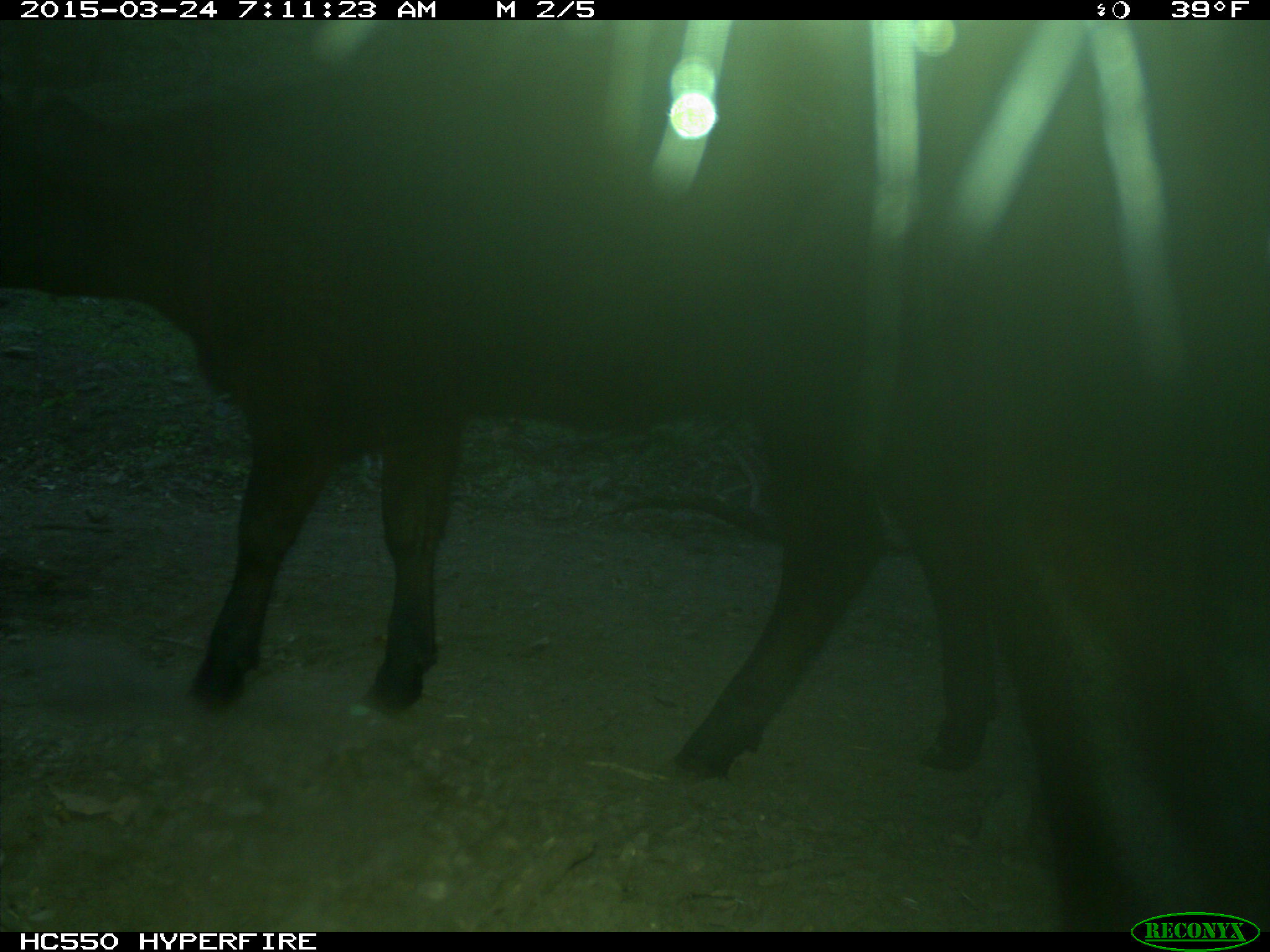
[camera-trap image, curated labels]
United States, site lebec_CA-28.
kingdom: Animalia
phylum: Chordata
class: Mammalia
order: Artiodactyla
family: Bovidae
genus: Bos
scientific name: Bos taurus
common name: domestic cow